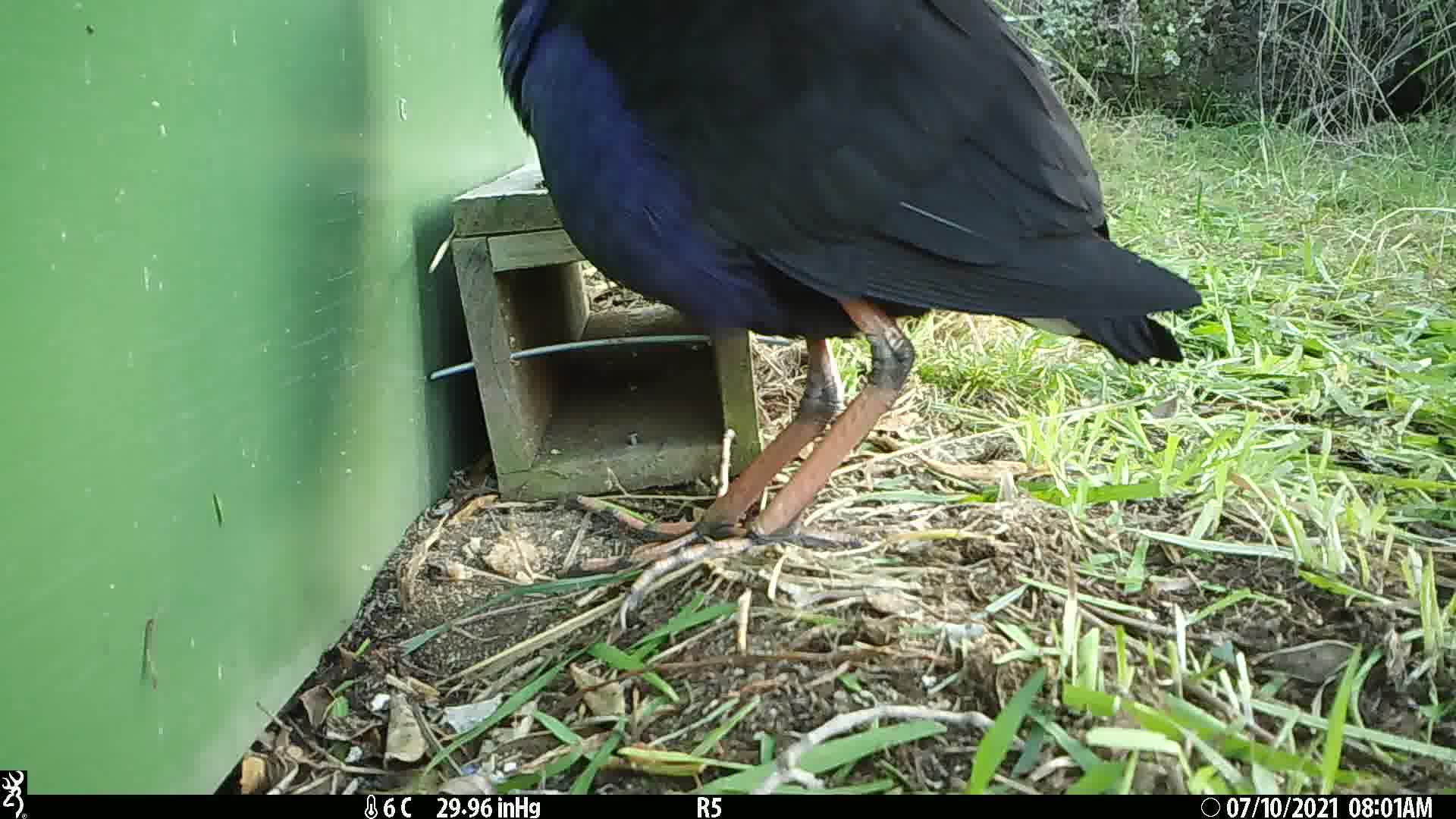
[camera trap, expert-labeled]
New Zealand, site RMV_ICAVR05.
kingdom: Animalia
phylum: Chordata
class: Aves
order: Gruiformes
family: Rallidae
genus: Porphyrio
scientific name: Porphyrio melanotus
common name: australasian swamphen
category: pukeko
Pukeko (australasian swamphen) (Porphyrio melanotus).